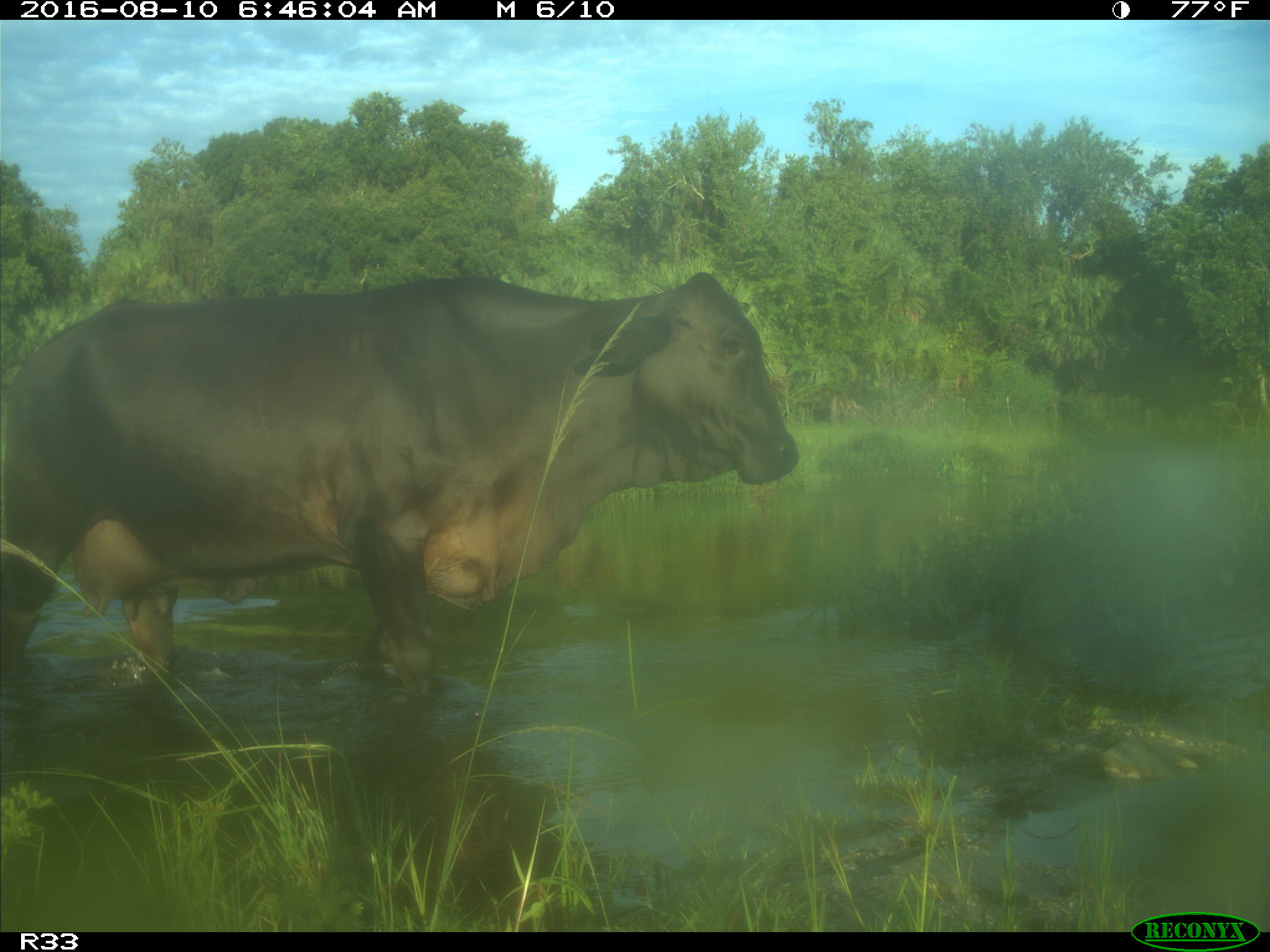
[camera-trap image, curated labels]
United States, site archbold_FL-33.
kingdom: Animalia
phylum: Chordata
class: Mammalia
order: Artiodactyla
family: Bovidae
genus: Bos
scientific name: Bos taurus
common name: domestic cow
Bos taurus (domestic cow).